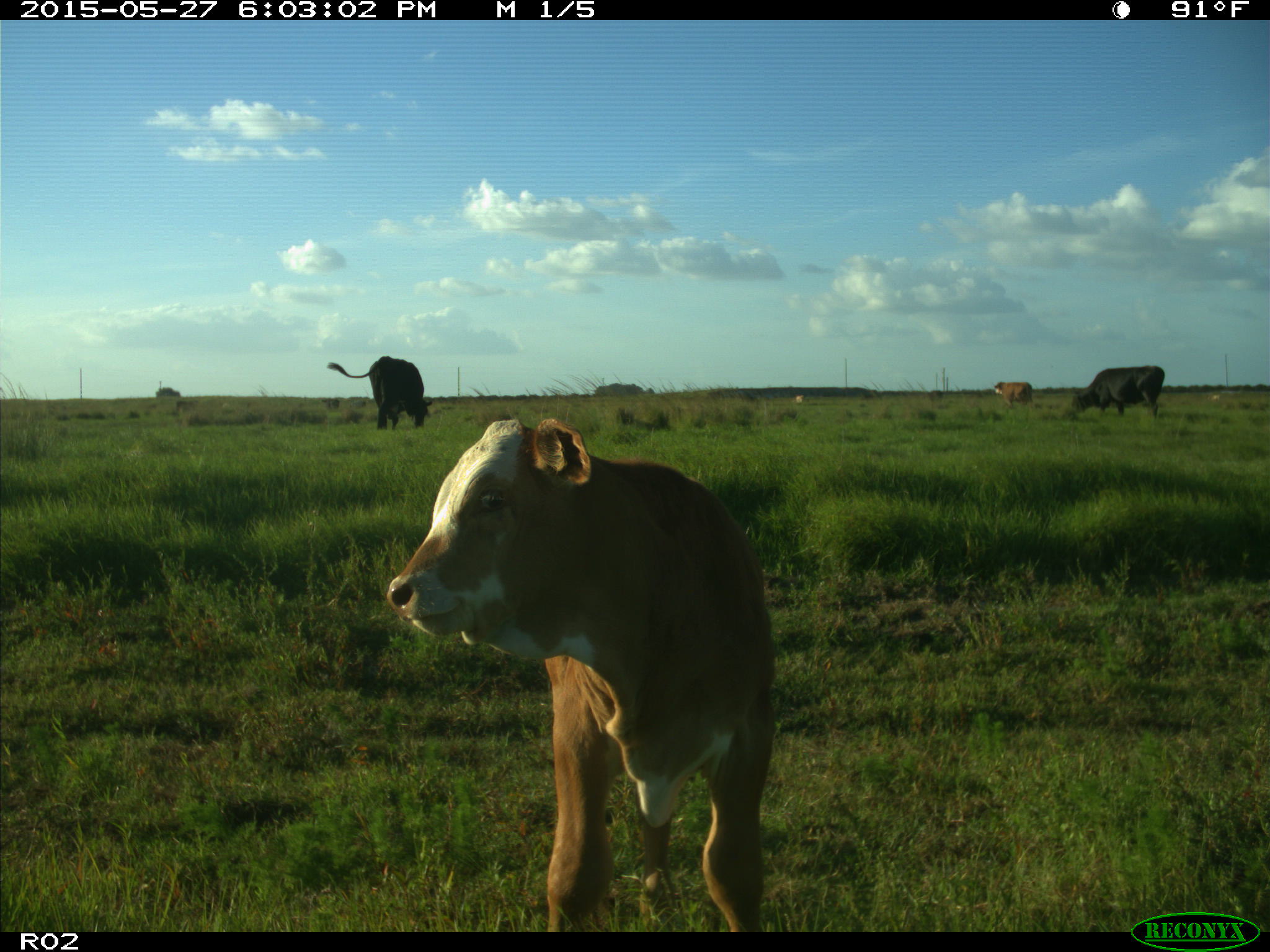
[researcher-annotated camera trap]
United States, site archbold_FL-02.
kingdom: Animalia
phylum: Chordata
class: Mammalia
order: Artiodactyla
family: Bovidae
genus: Bos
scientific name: Bos taurus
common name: domestic cow